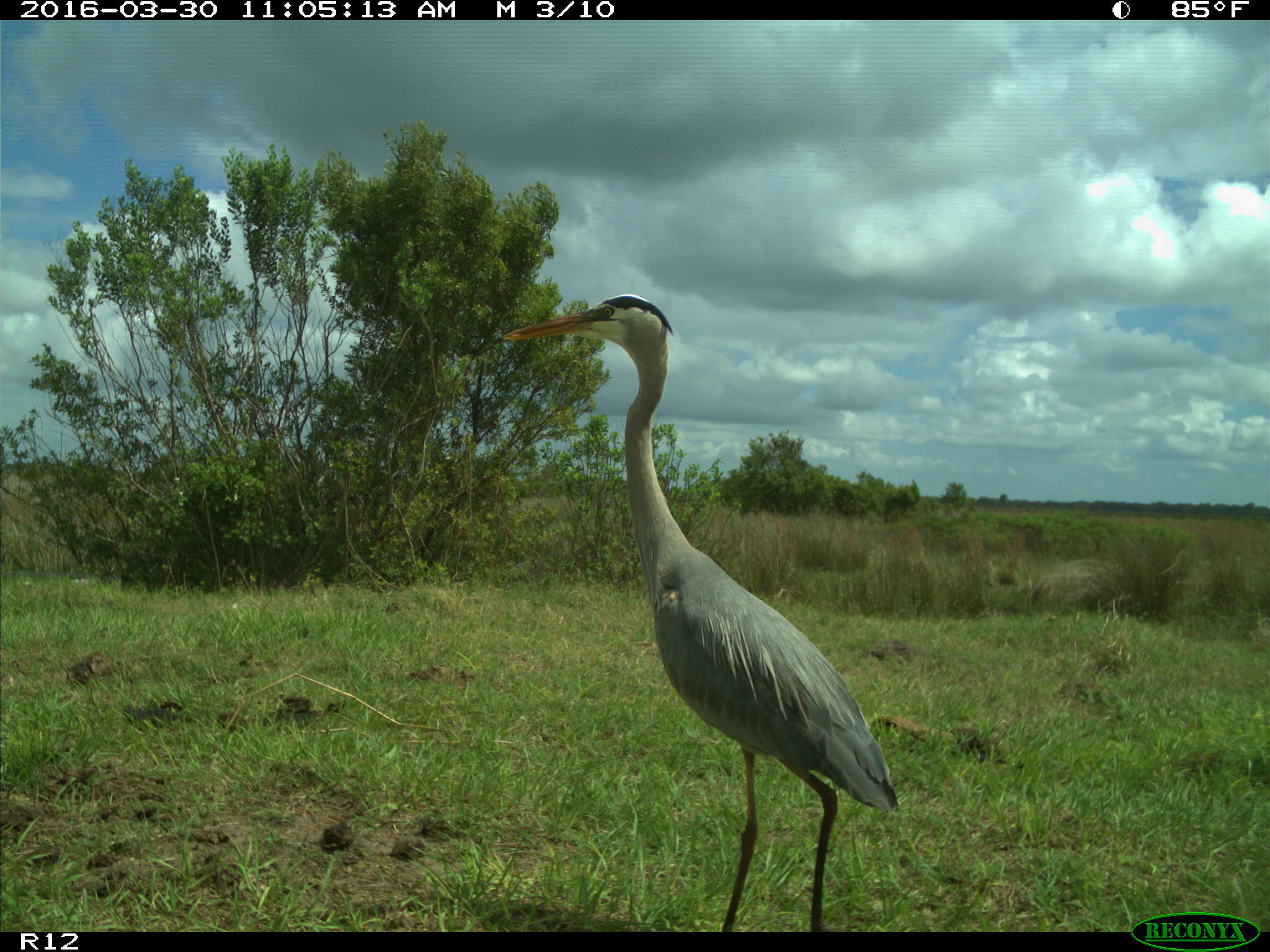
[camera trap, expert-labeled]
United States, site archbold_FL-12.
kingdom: Animalia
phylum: Chordata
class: Aves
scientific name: Aves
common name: birds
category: unidentified bird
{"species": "unidentified bird (birds) (Aves)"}